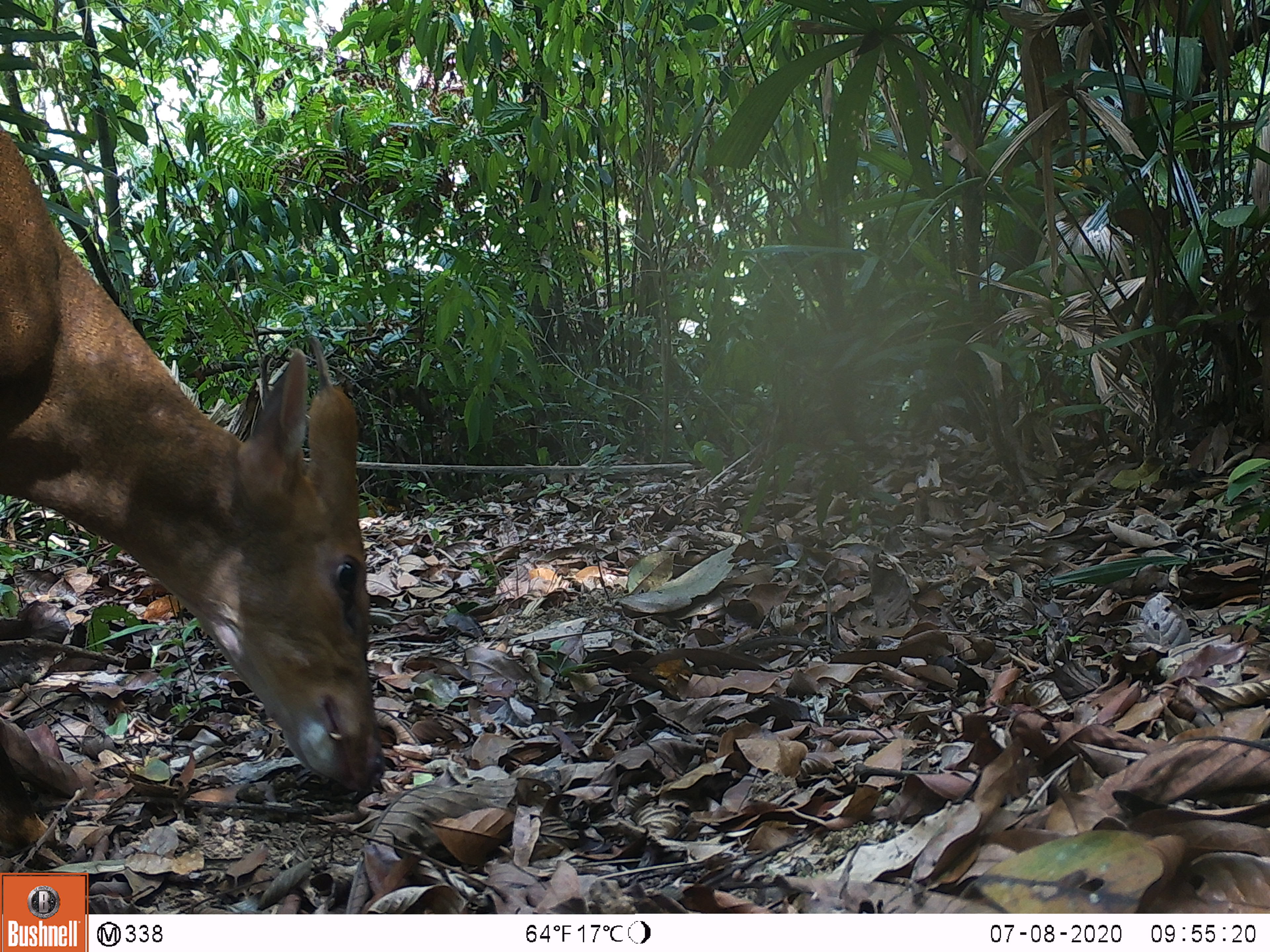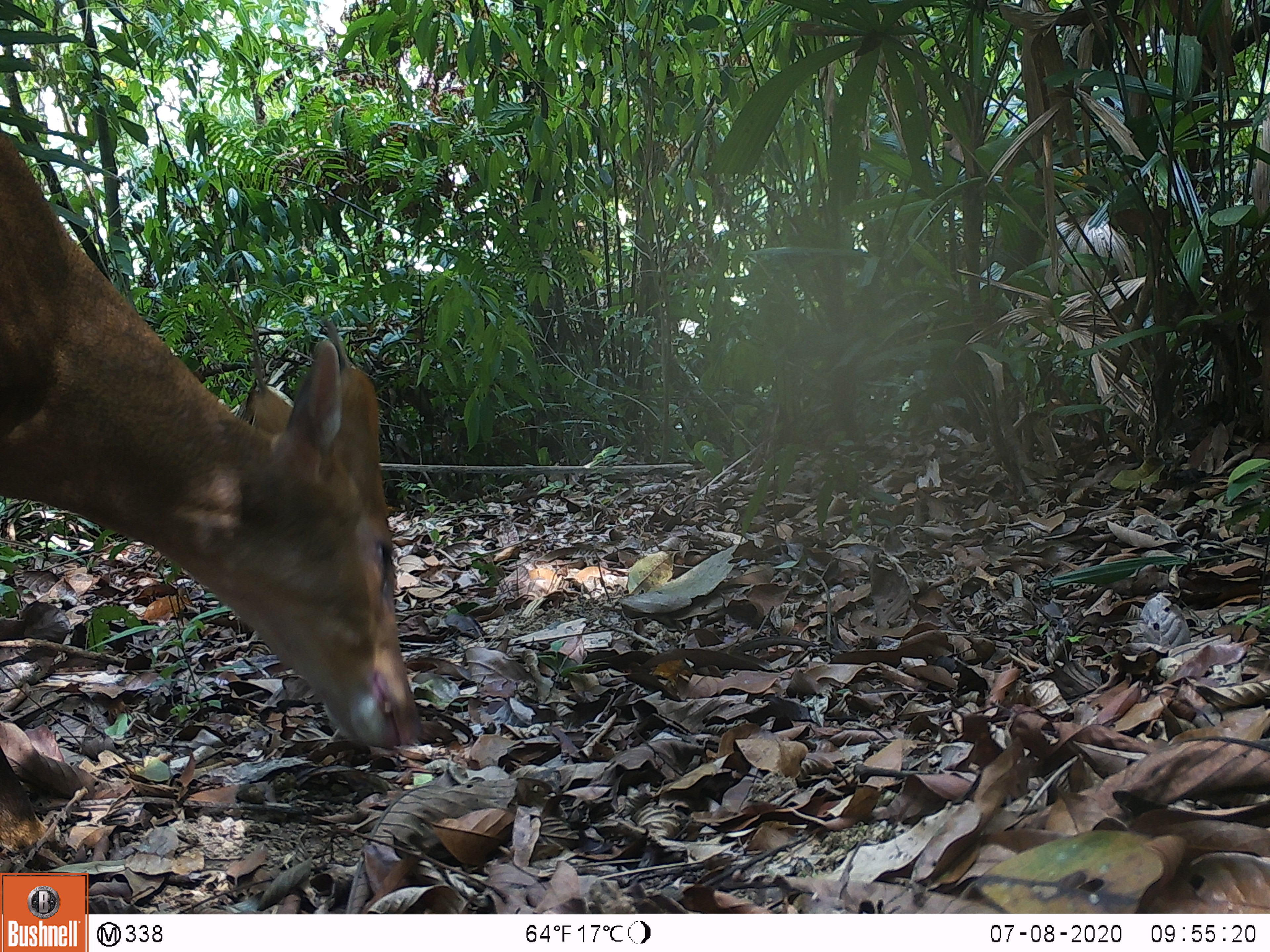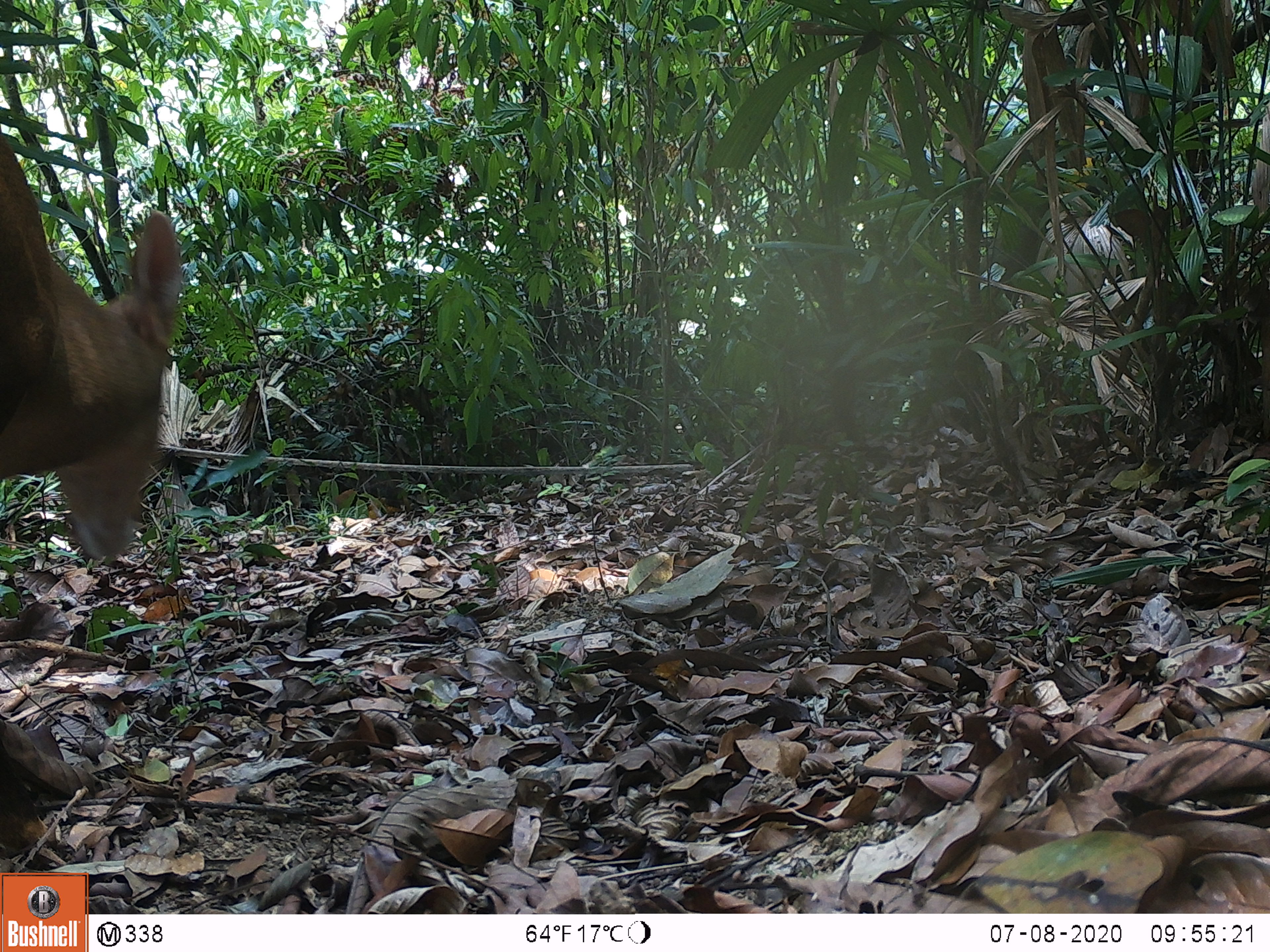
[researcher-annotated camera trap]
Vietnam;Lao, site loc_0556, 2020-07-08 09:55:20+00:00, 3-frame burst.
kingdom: Animalia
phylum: Chordata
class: Mammalia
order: Artiodactyla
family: Cervidae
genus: Muntiacus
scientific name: Muntiacus vuquangensis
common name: large-antlered muntjac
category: large antlered muntjac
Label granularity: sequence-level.